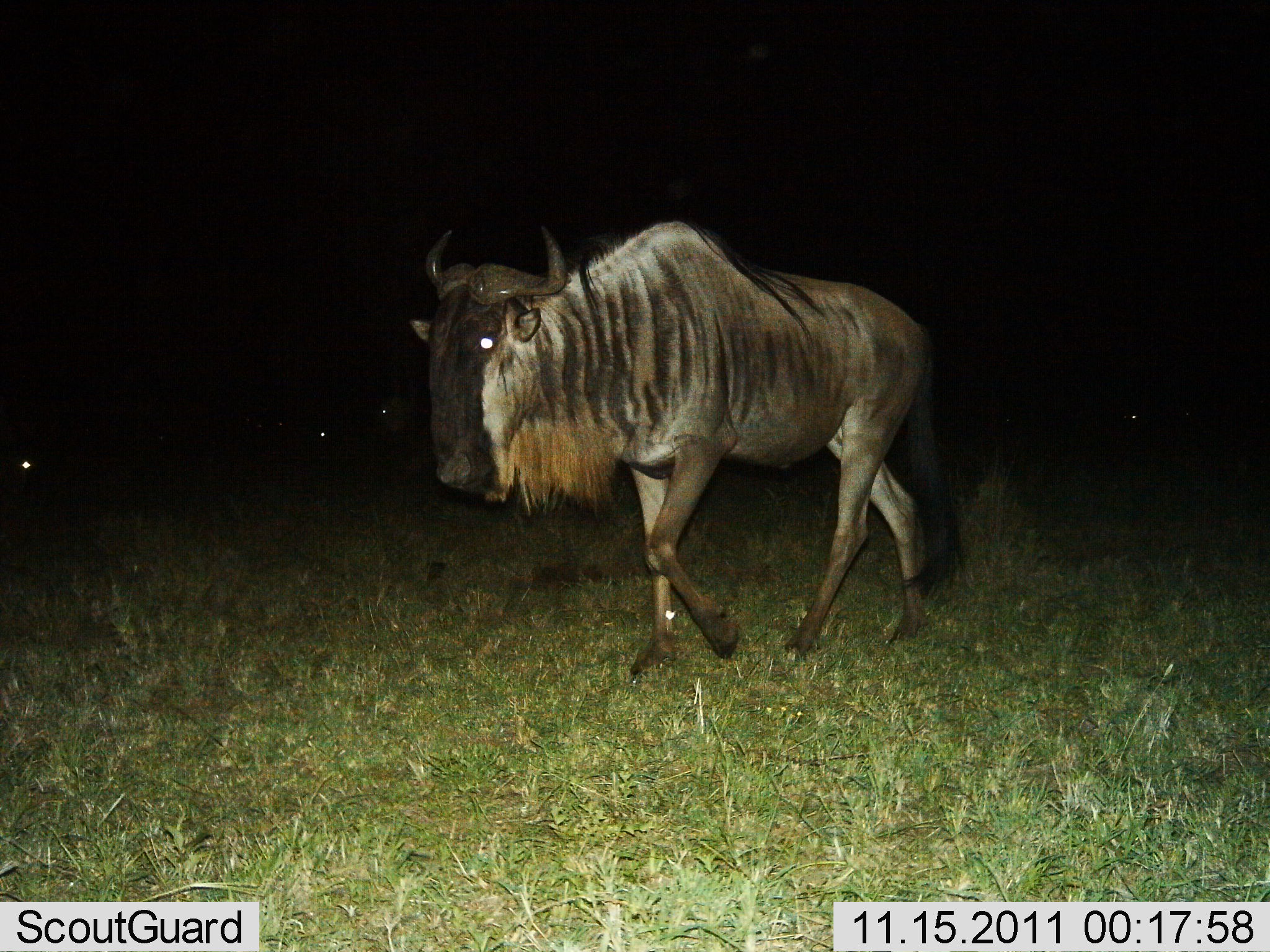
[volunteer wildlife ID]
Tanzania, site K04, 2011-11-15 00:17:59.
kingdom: Animalia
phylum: Chordata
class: Mammalia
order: Artiodactyla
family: Bovidae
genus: Connochaetes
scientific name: Connochaetes taurinus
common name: blue wildebeest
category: wildebeest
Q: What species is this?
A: Wildebeest (blue wildebeest) (Connochaetes taurinus).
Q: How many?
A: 1.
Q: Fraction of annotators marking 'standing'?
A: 8%.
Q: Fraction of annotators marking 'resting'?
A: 0%.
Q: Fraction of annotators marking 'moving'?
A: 100%.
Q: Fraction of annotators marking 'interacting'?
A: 0%.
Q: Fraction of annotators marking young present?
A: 0%.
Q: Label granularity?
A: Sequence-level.